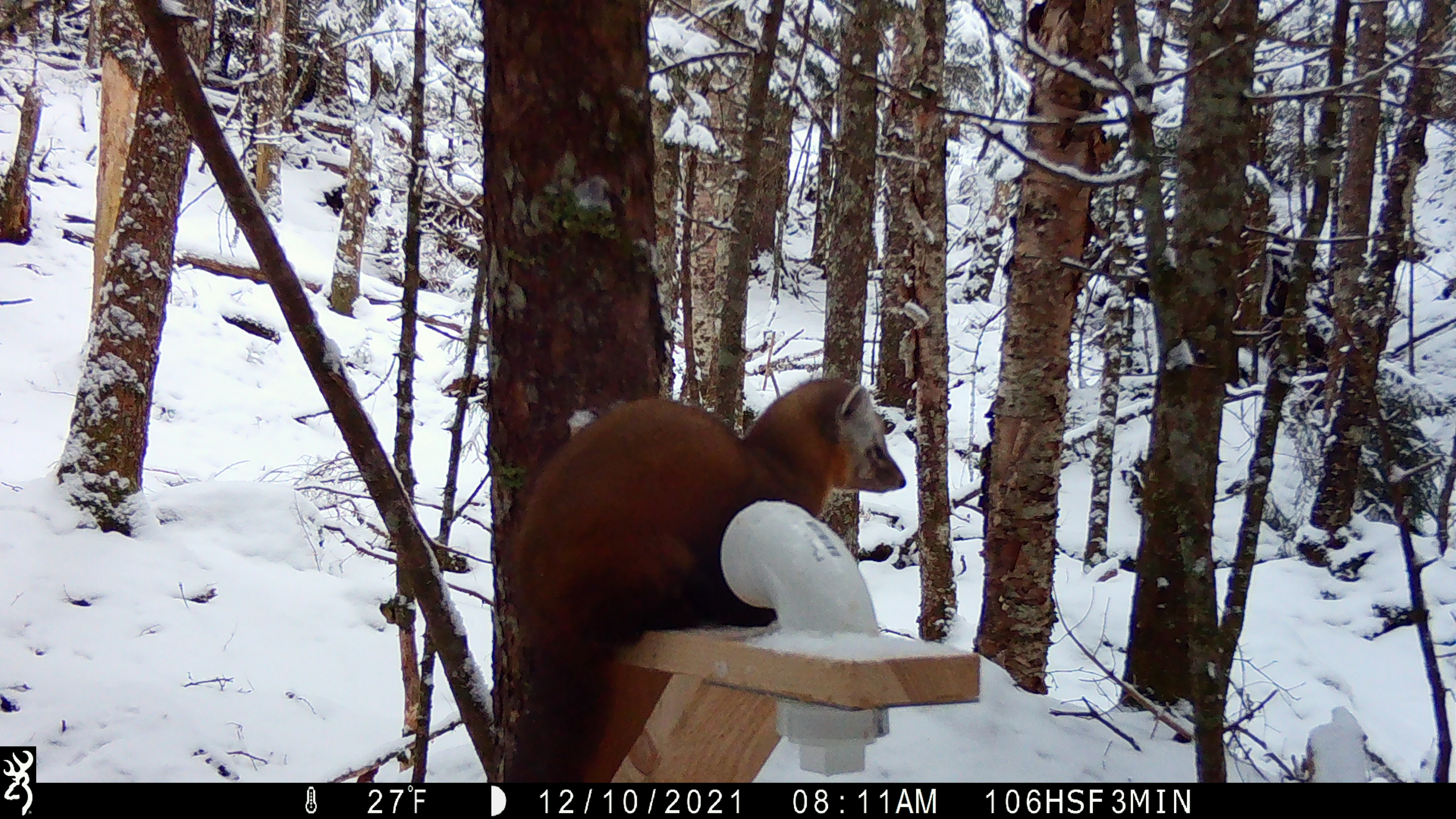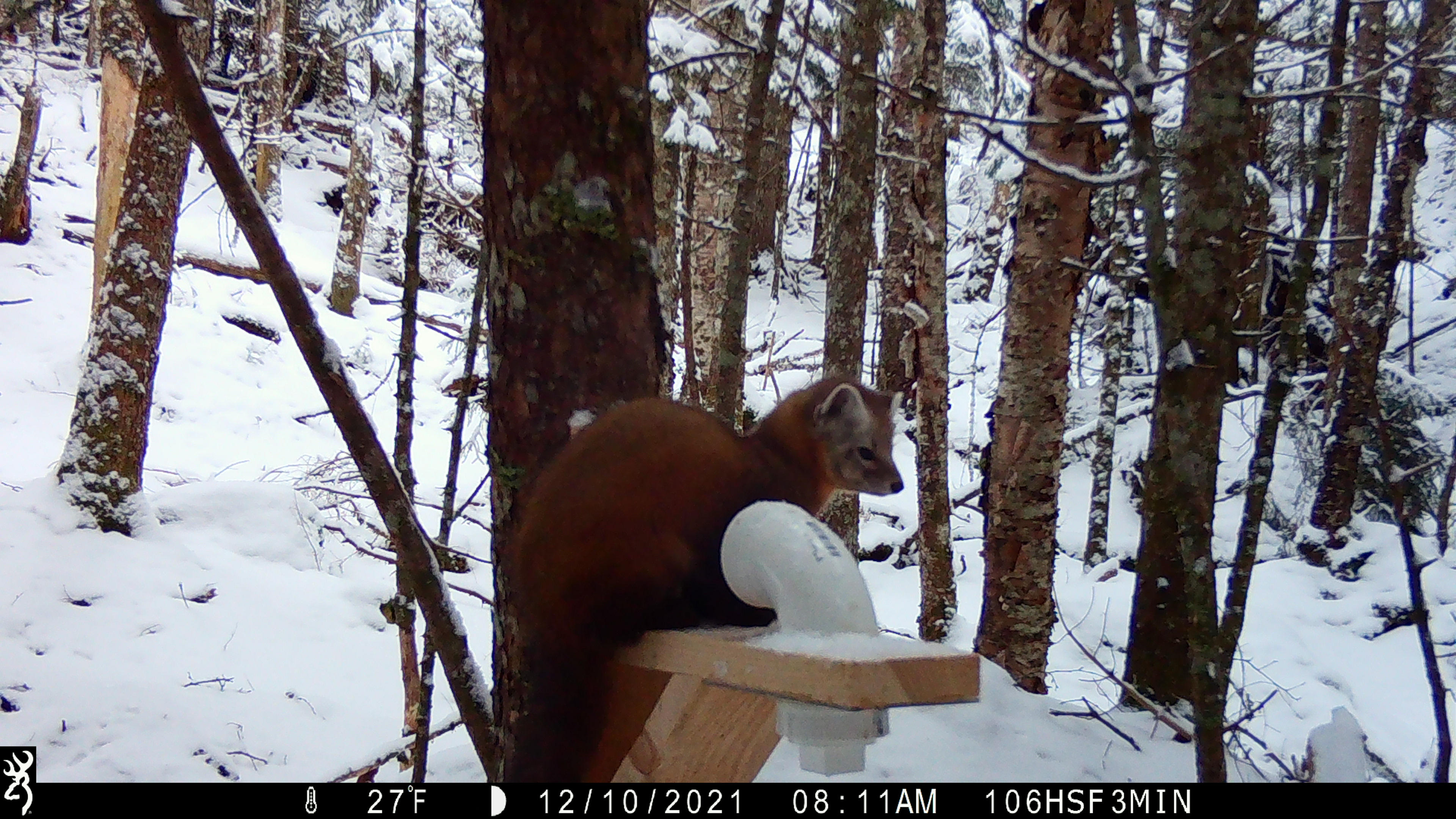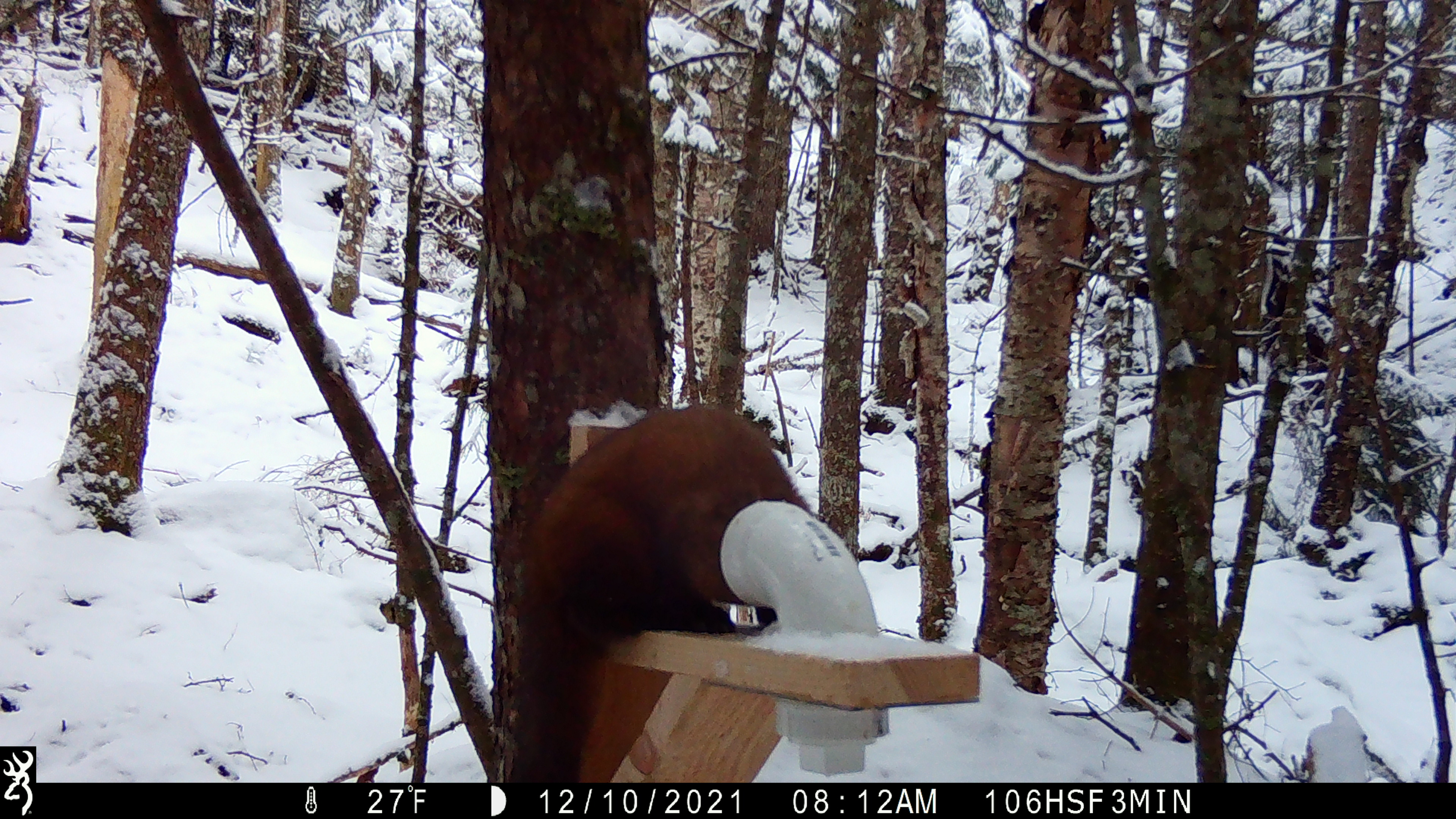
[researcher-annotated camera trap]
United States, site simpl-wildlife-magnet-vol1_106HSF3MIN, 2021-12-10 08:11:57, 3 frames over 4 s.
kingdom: Animalia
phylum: Chordata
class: Mammalia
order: Carnivora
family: Mustelidae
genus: Martes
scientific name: Martes americana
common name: american marten